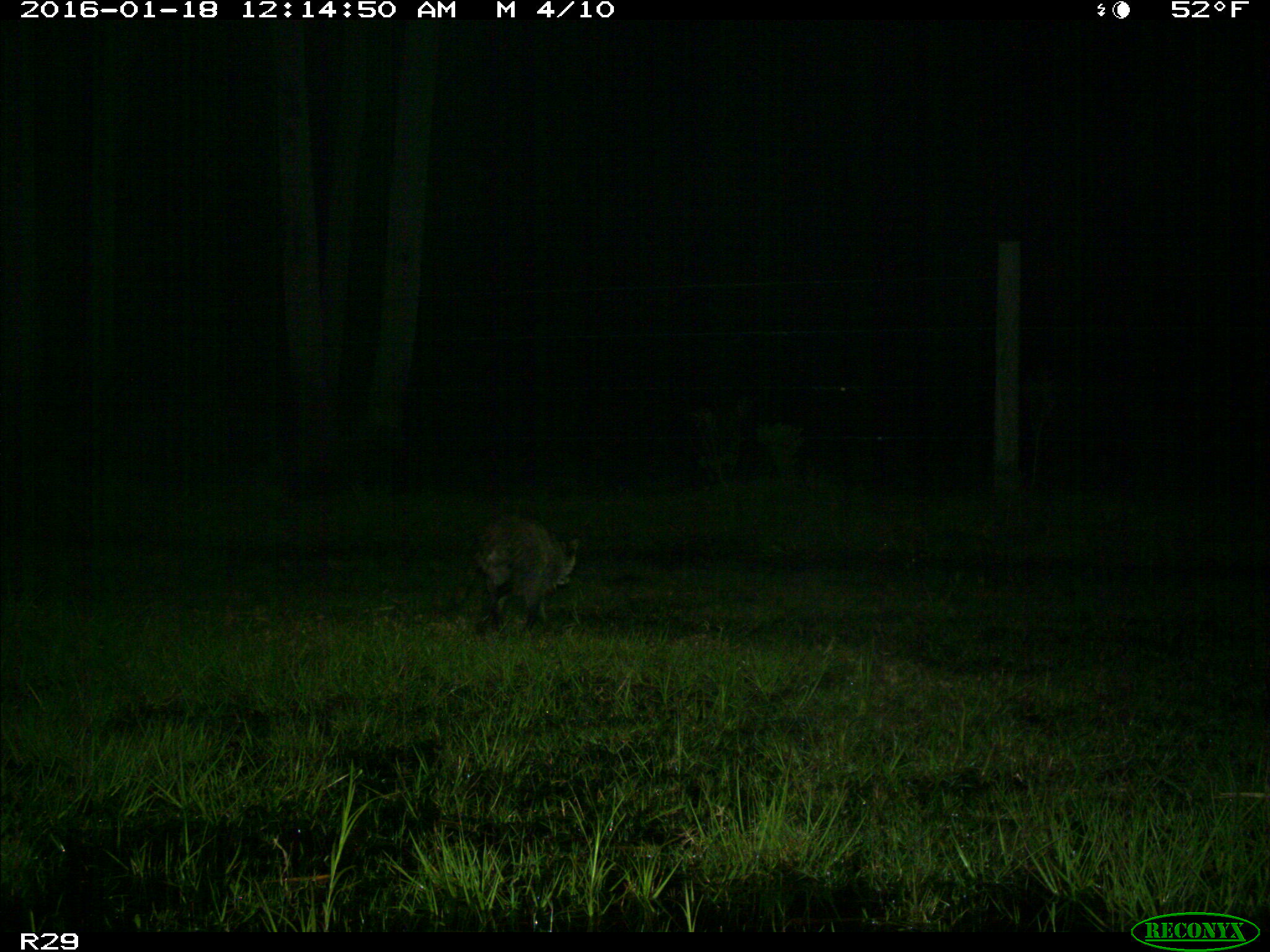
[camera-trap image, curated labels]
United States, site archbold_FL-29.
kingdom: Animalia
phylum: Chordata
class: Mammalia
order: Carnivora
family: Procyonidae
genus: Procyon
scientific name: Procyon lotor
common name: common raccoon